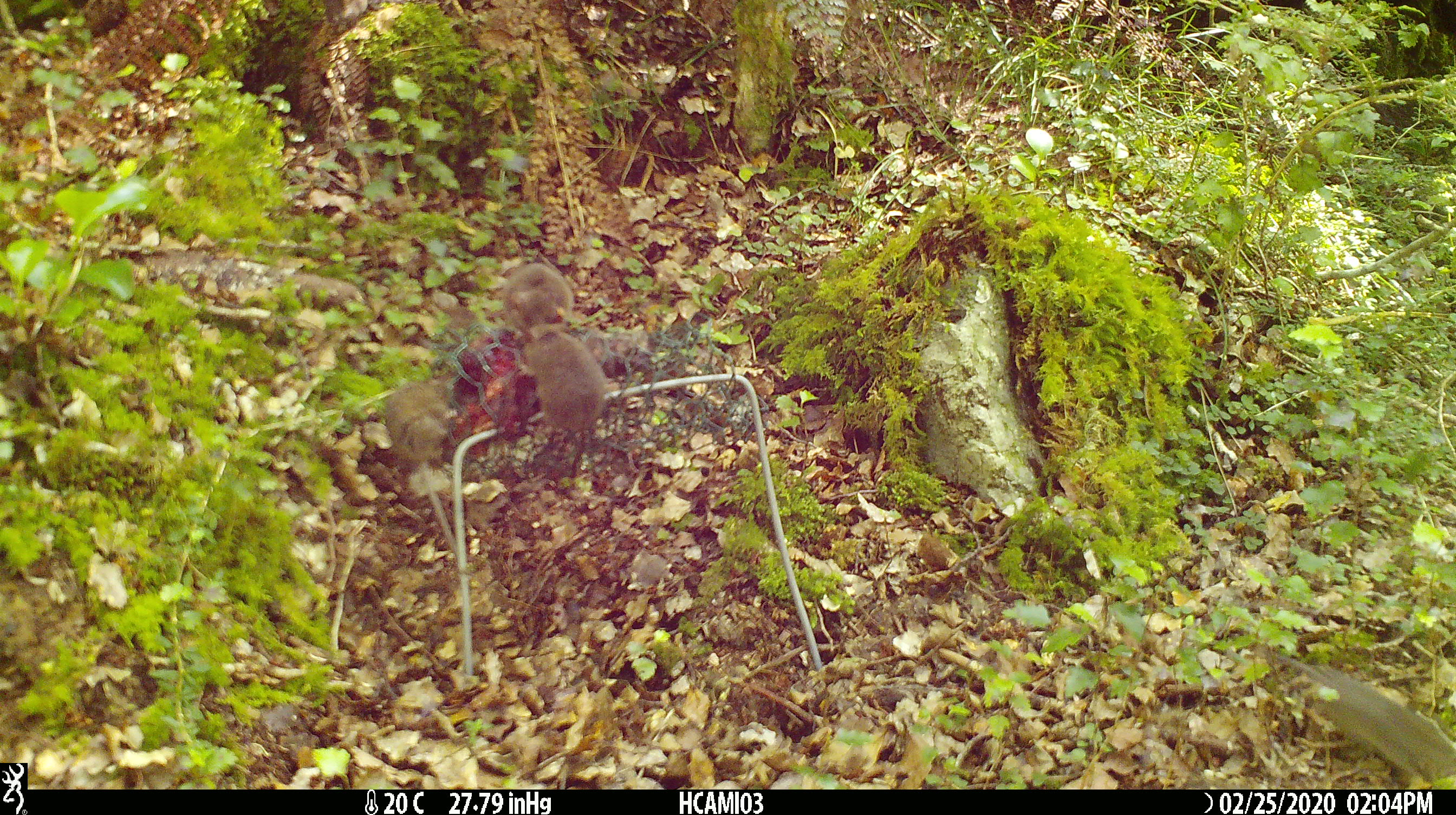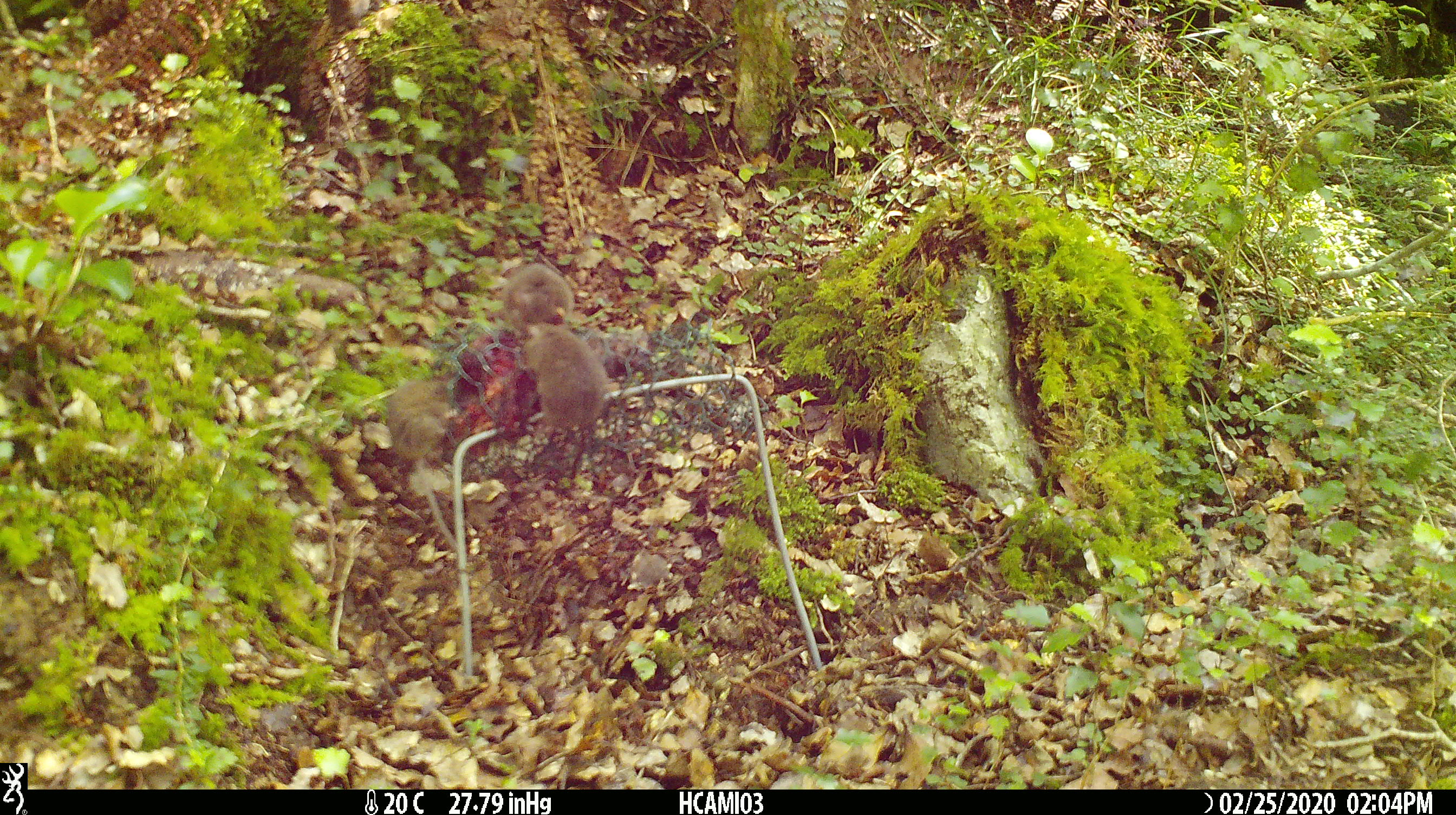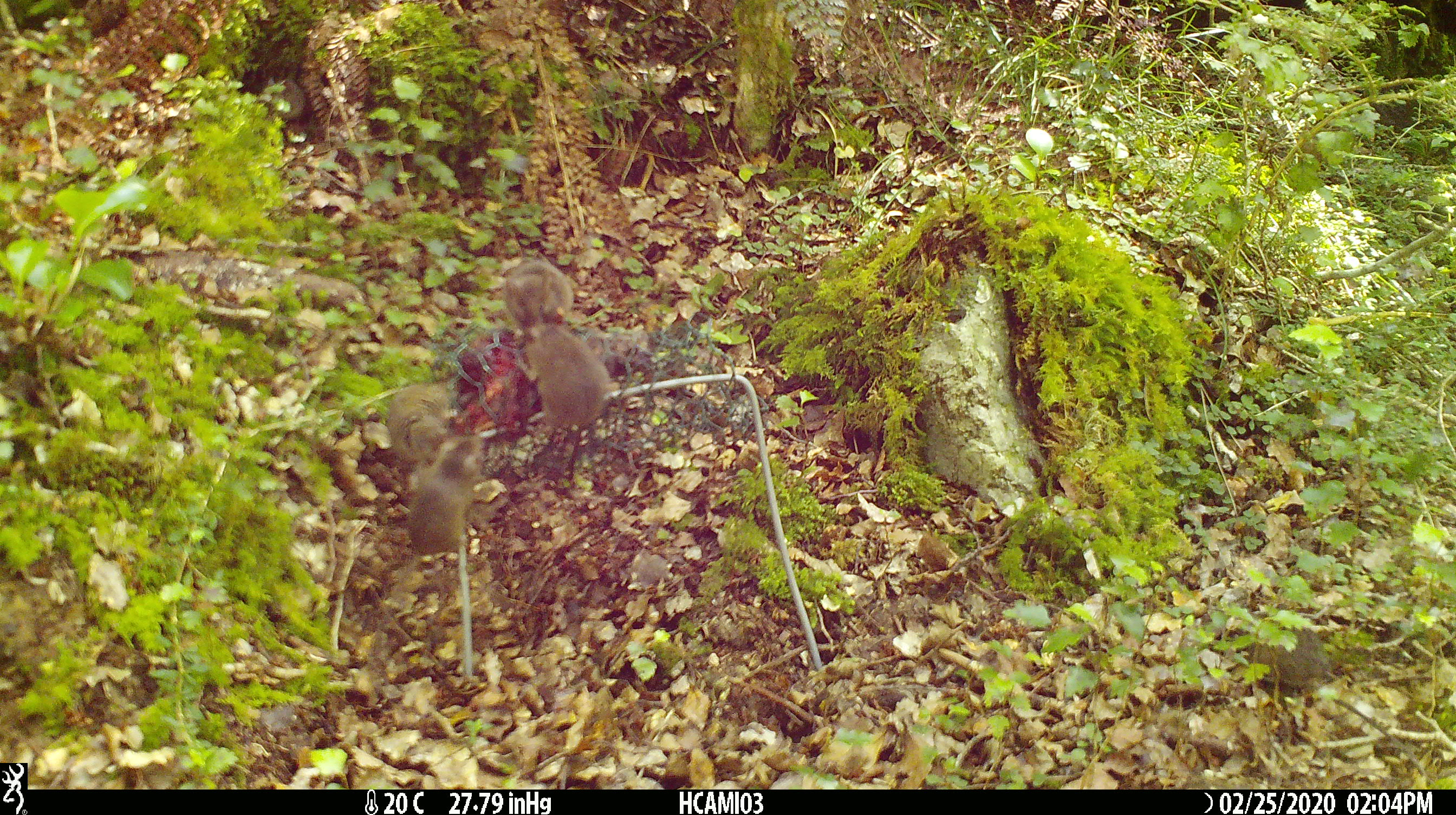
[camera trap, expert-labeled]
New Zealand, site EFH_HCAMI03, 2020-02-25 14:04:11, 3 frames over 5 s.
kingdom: Animalia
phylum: Chordata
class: Mammalia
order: Rodentia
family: Muridae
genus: Mus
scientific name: Mus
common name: mouse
Mouse (Mus).